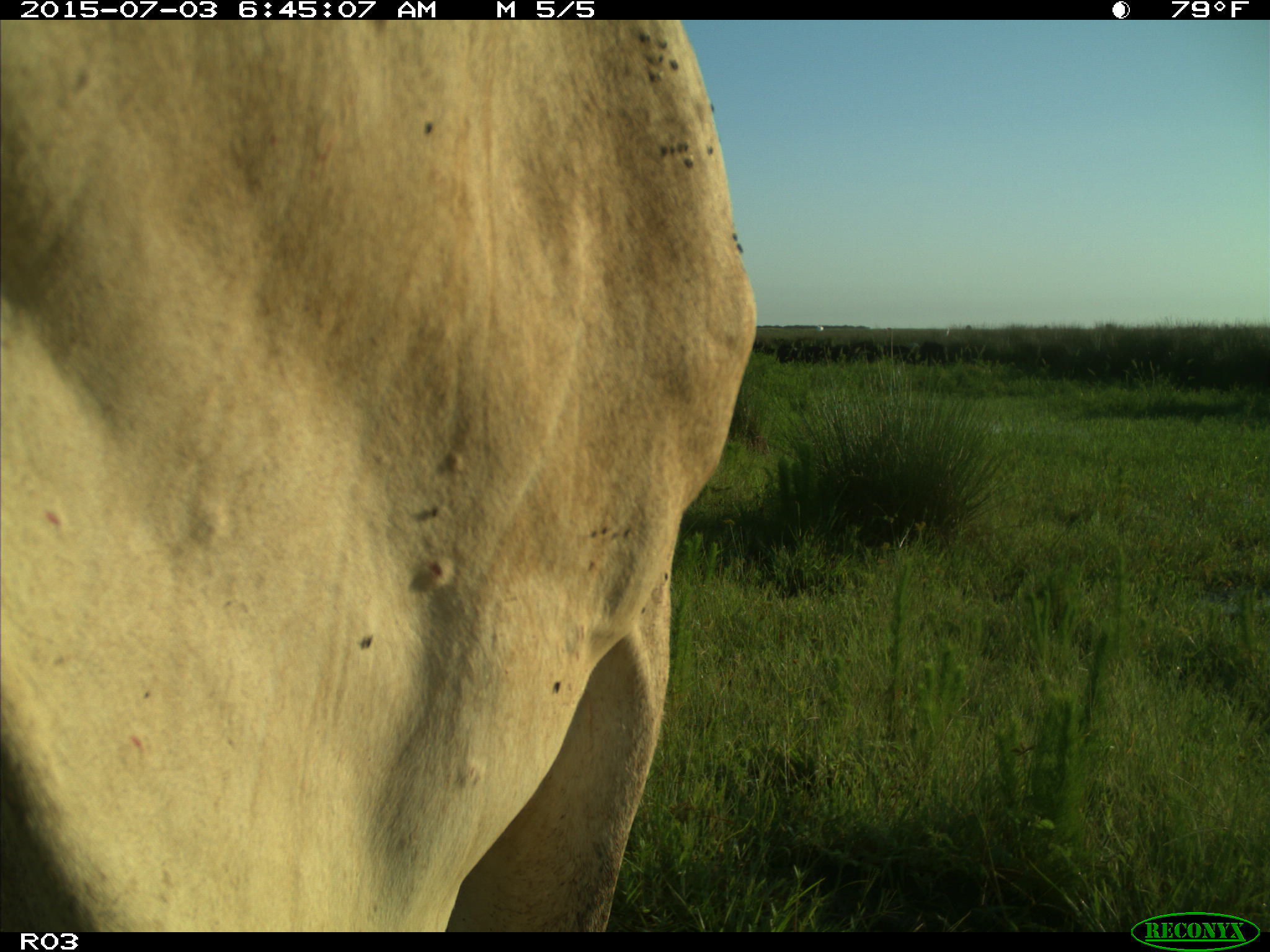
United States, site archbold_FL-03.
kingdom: Animalia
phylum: Chordata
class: Mammalia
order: Artiodactyla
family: Bovidae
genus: Bos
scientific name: Bos taurus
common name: domestic cow